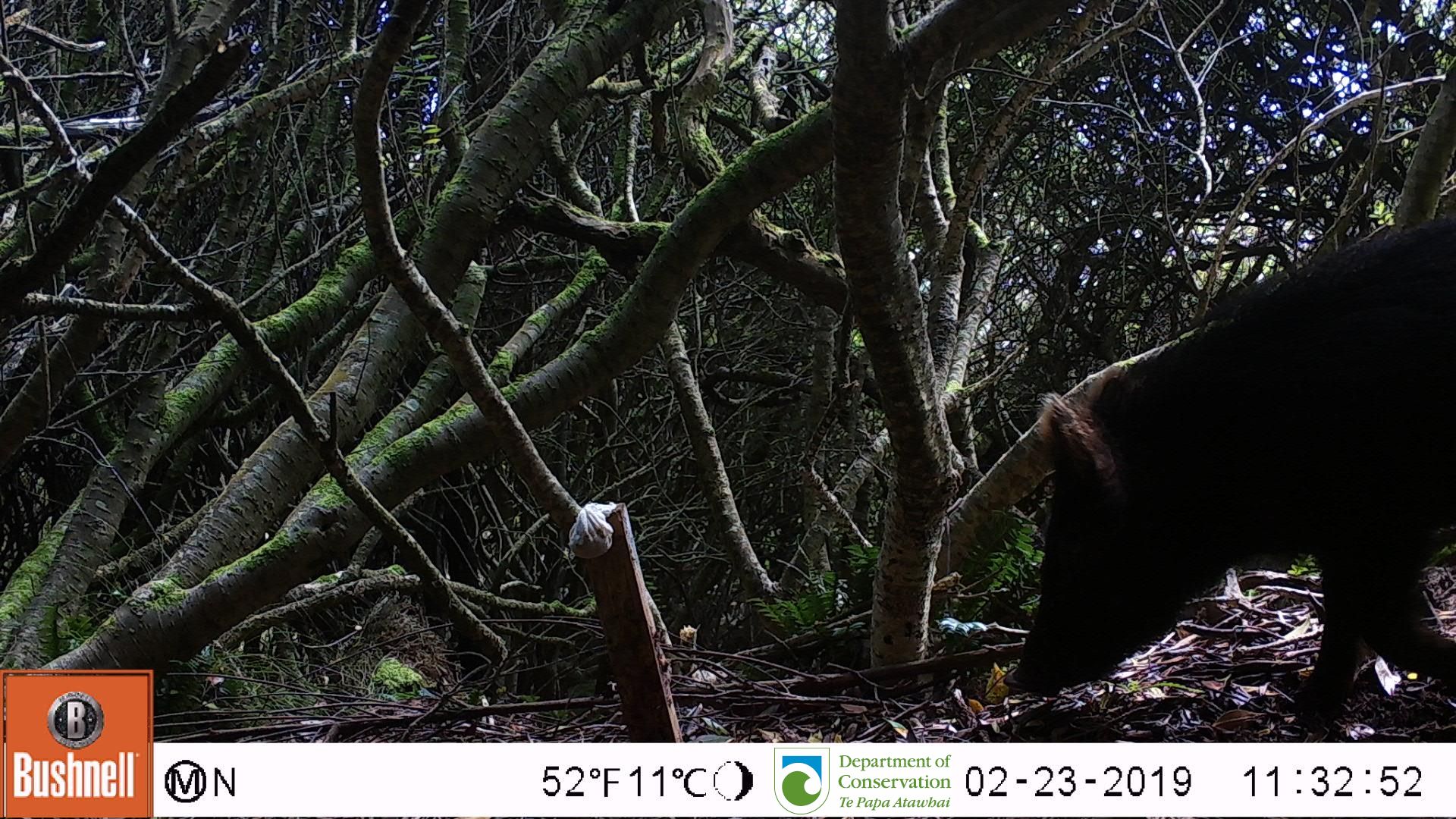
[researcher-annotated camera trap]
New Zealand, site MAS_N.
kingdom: Animalia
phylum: Chordata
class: Mammalia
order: Artiodactyla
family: Suidae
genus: Sus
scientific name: Sus scrofa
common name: pig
Pig (Sus scrofa).